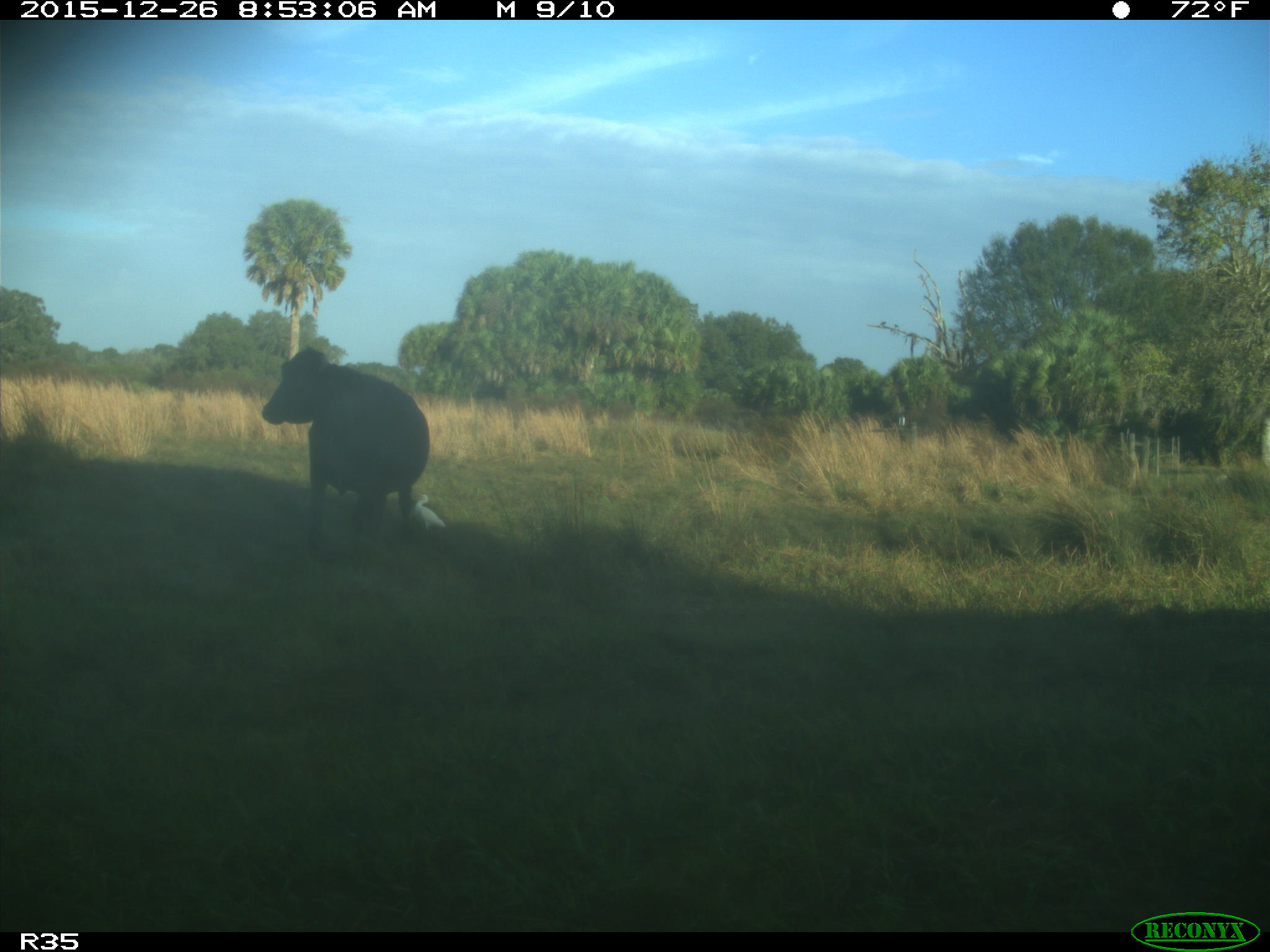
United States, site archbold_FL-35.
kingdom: Animalia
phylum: Chordata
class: Mammalia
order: Artiodactyla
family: Bovidae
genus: Bos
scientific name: Bos taurus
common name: domestic cow